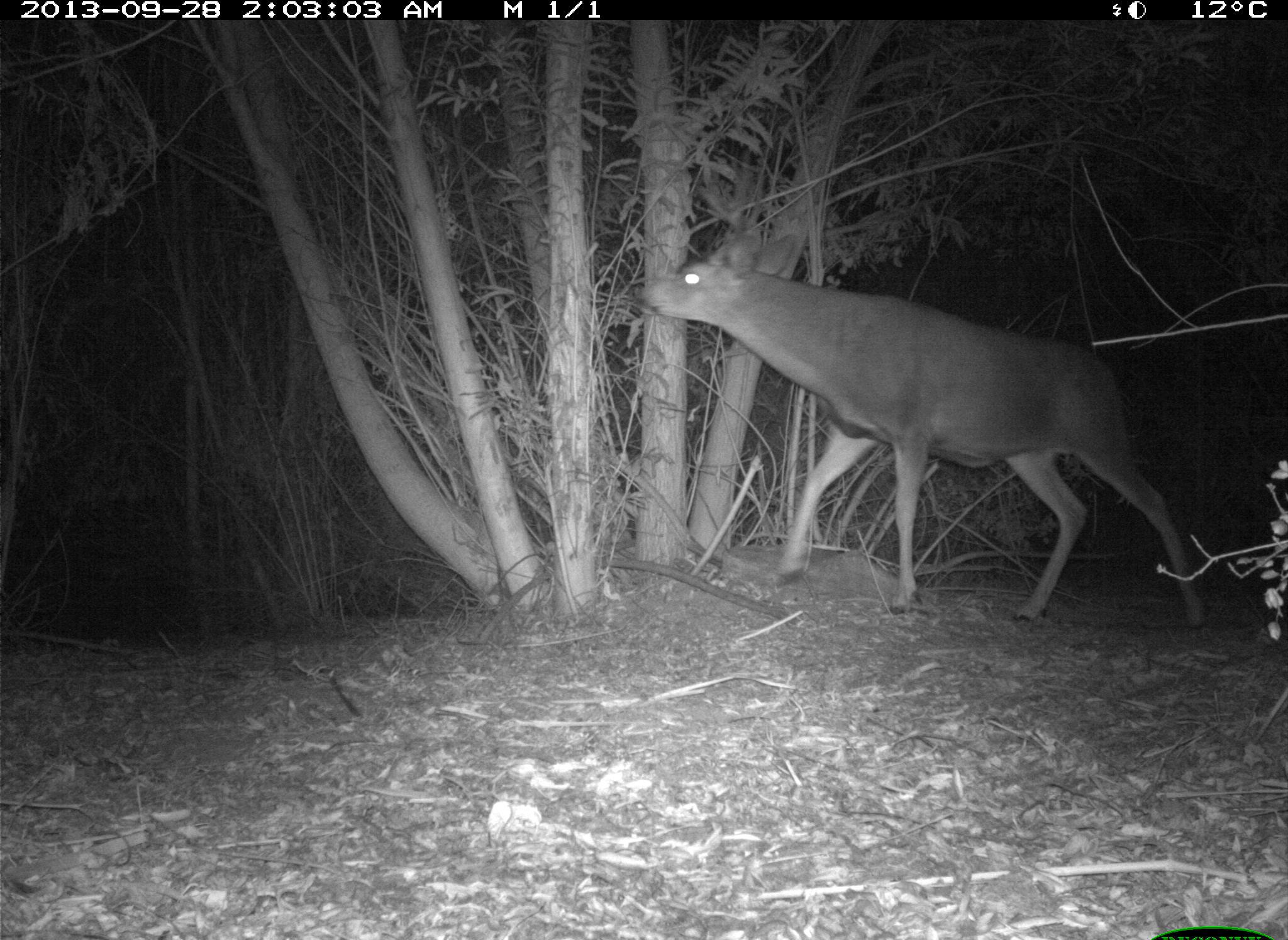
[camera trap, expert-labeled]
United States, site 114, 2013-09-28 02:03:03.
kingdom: Animalia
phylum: Chordata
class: Mammalia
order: Artiodactyla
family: Cervidae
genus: Odocoileus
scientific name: Odocoileus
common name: deer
Deer (Odocoileus).